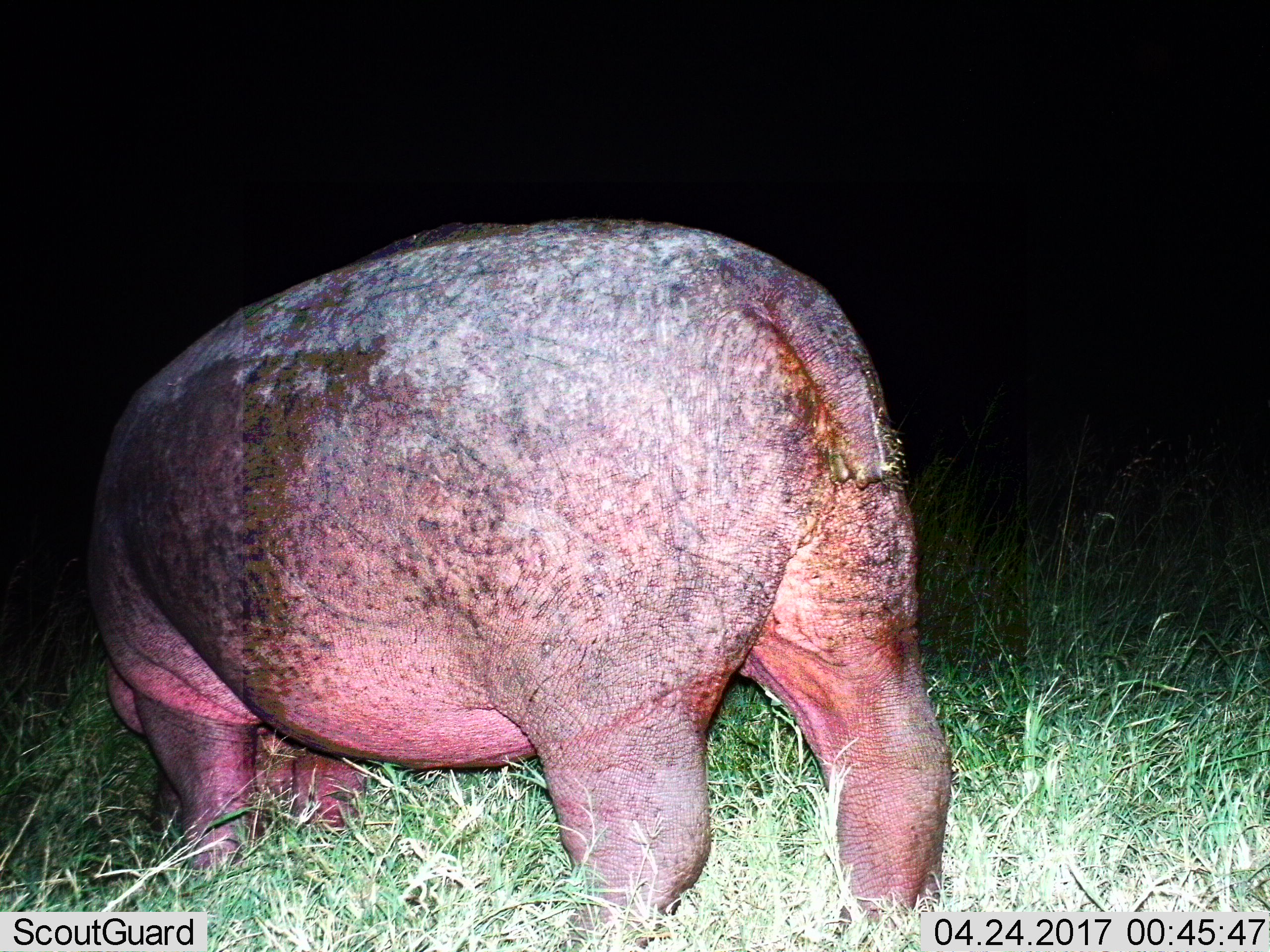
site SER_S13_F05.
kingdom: Animalia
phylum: Chordata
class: Mammalia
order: Artiodactyla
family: Hippopotamidae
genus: Hippopotamus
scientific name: Hippopotamus amphibius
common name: hippopotamus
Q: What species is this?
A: Hippopotamus (Hippopotamus amphibius).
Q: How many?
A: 1.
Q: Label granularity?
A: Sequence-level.